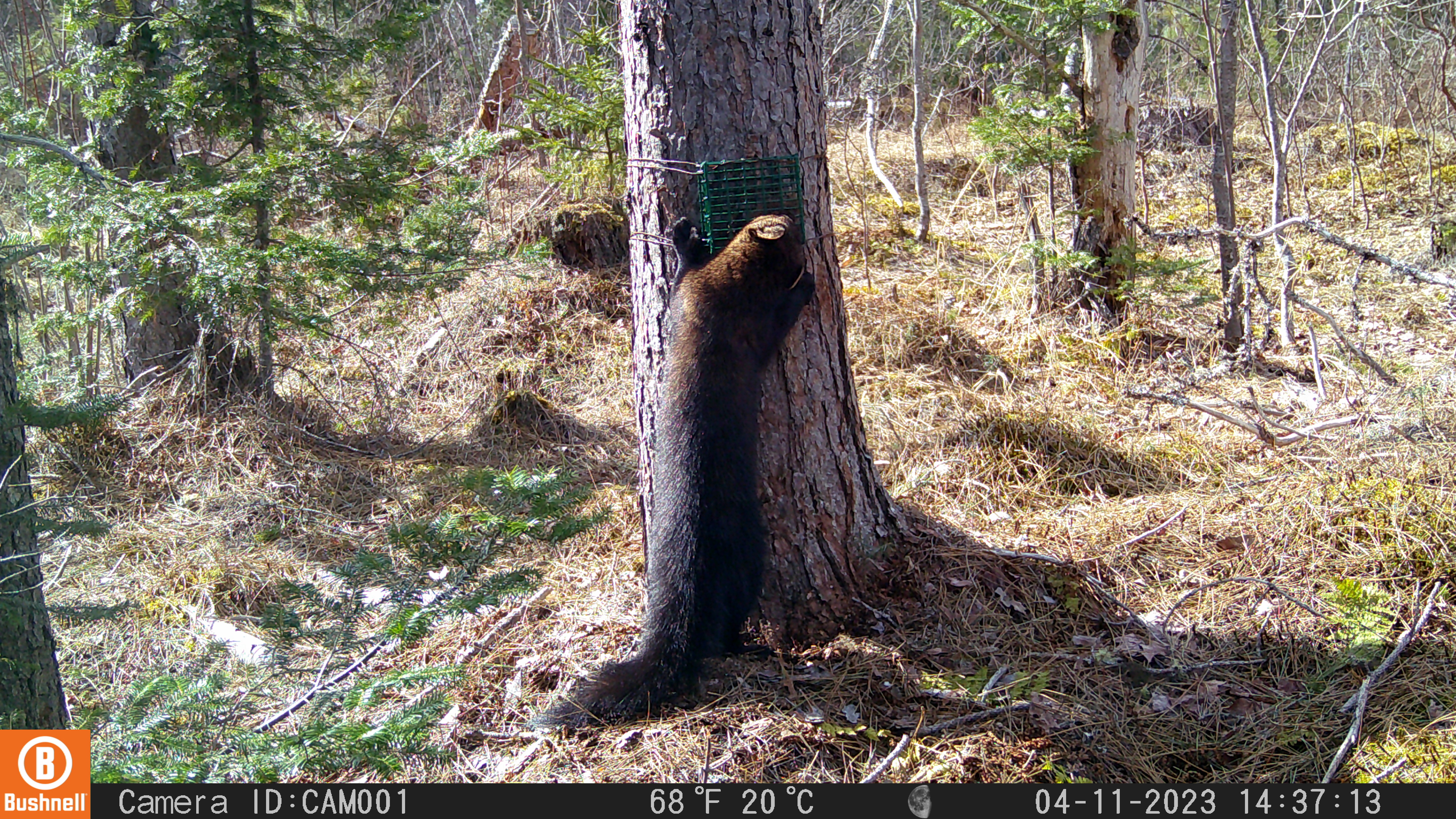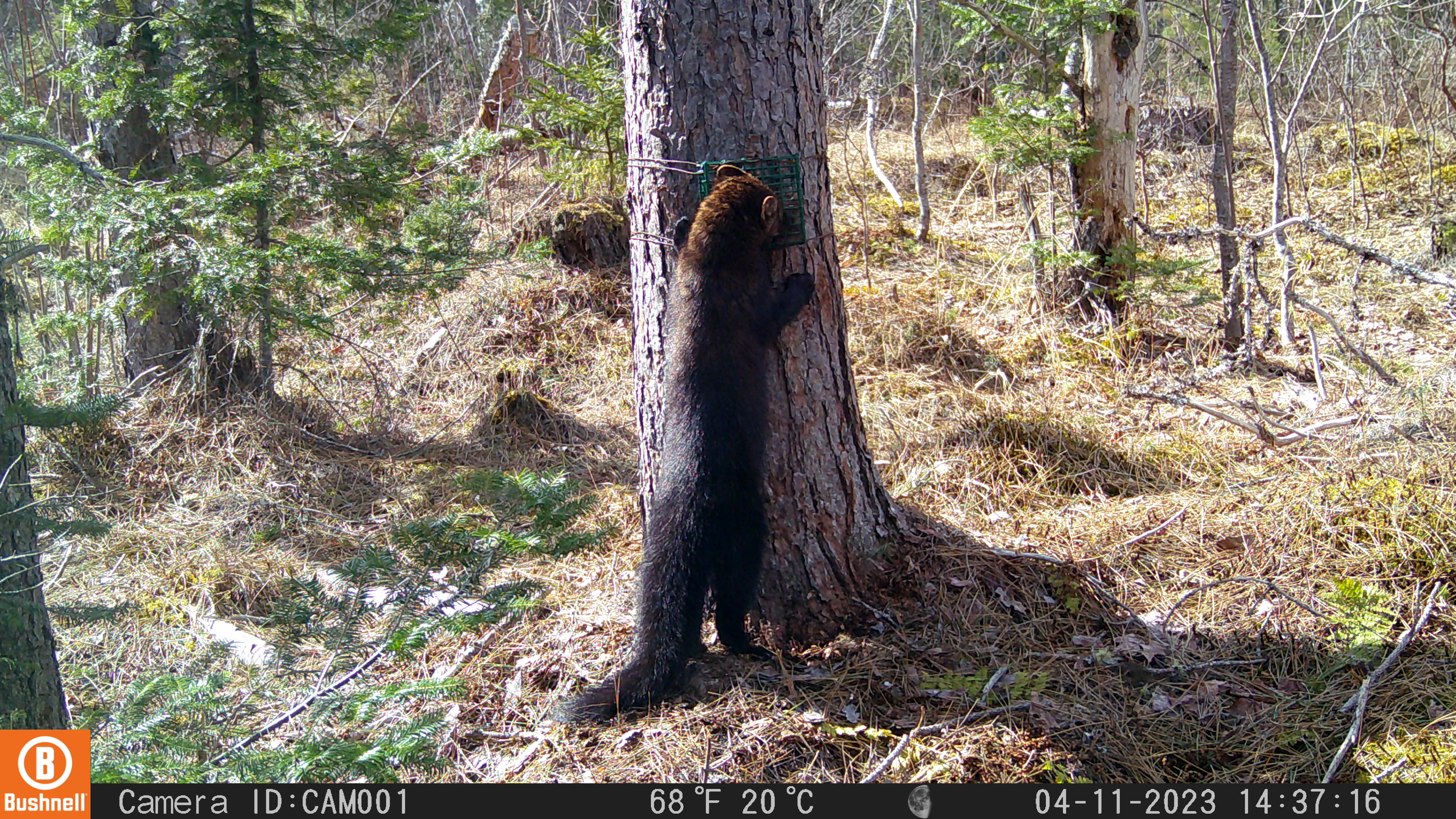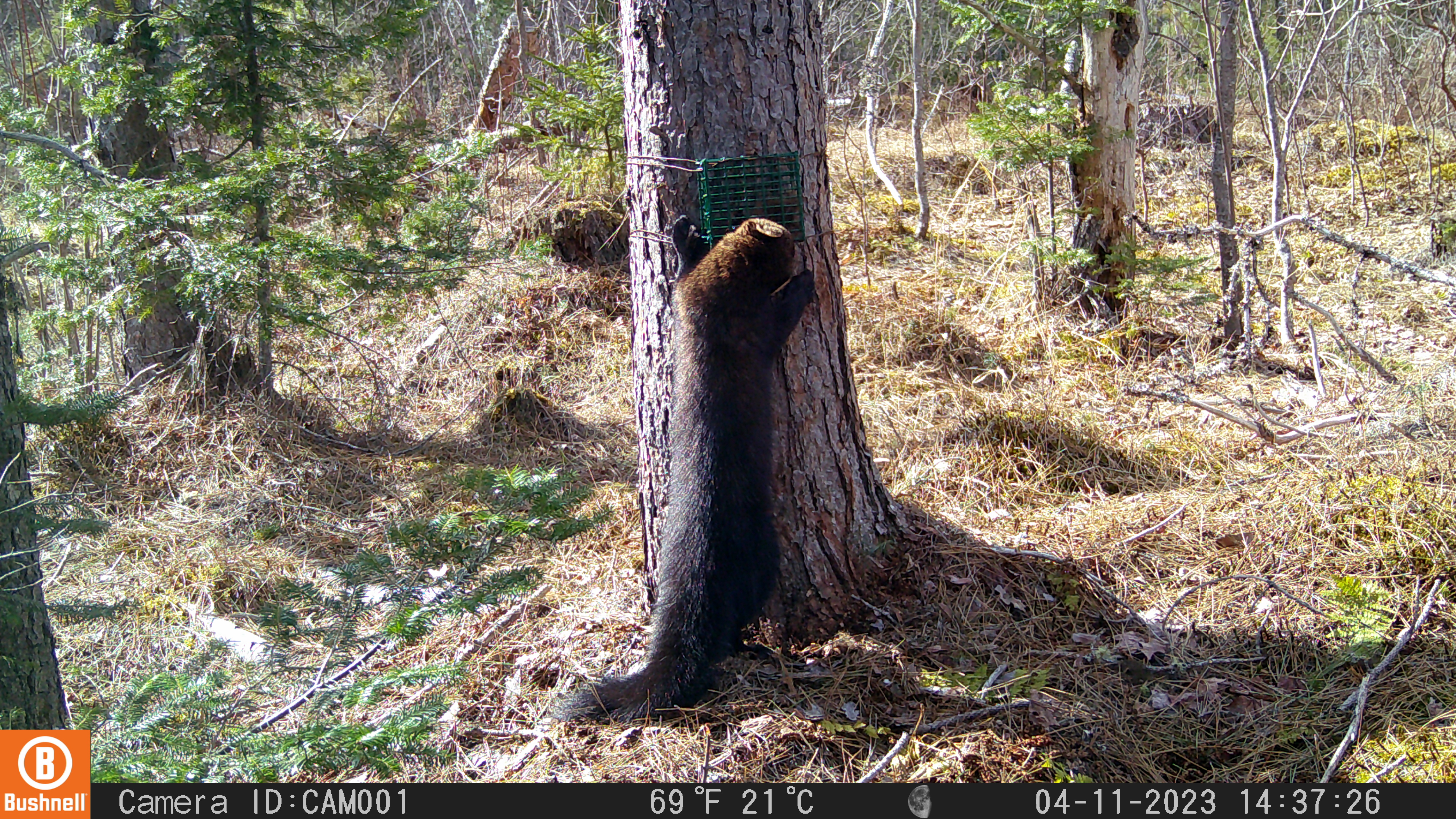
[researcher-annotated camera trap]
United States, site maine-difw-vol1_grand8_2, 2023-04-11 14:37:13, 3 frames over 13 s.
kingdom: Animalia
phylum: Chordata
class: Mammalia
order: Carnivora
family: Mustelidae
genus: Pekania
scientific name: Pekania pennanti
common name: fisher